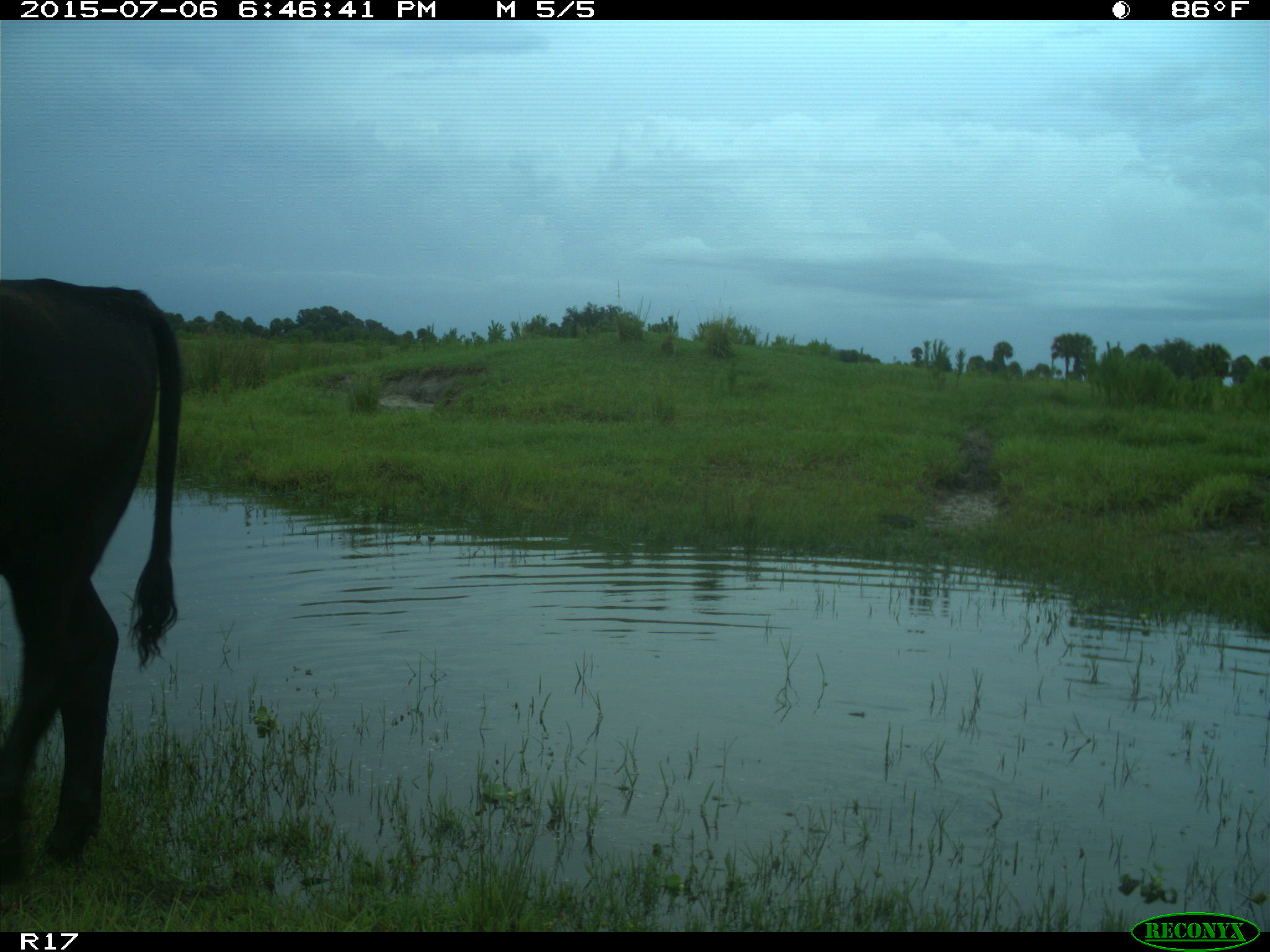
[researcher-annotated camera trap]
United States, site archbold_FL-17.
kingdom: Animalia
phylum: Chordata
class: Mammalia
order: Artiodactyla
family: Bovidae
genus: Bos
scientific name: Bos taurus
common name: domestic cow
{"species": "Bos taurus (domestic cow)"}